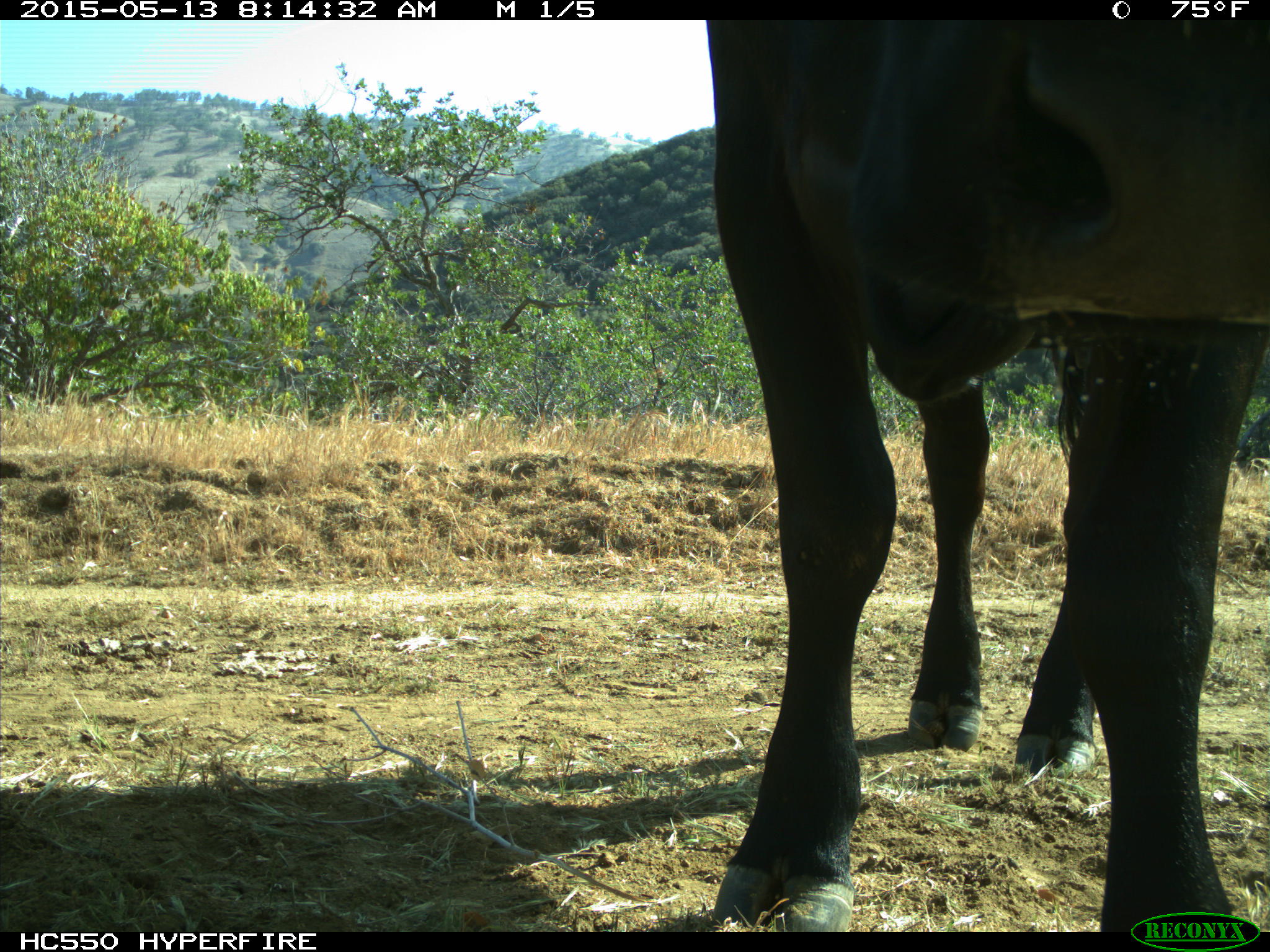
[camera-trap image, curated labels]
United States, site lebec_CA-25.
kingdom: Animalia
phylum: Chordata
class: Mammalia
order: Artiodactyla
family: Bovidae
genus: Bos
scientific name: Bos taurus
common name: domestic cow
Bos taurus (domestic cow).